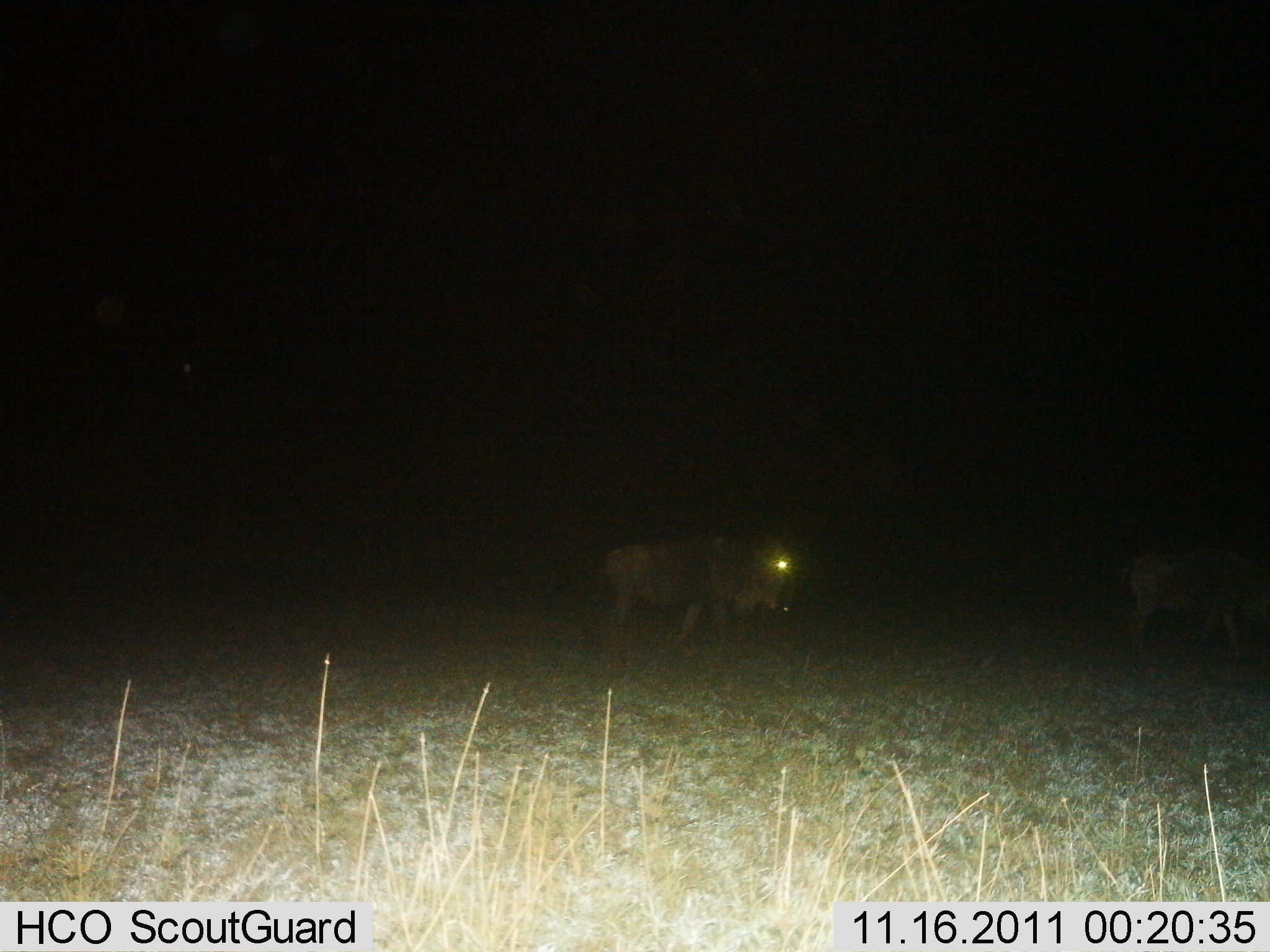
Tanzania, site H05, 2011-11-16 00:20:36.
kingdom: Animalia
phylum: Chordata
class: Mammalia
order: Artiodactyla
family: Bovidae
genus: Connochaetes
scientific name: Connochaetes taurinus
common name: blue wildebeest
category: wildebeest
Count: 2.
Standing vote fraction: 31%.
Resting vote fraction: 0%.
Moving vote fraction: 77%.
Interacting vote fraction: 0%.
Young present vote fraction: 0%.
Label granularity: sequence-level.